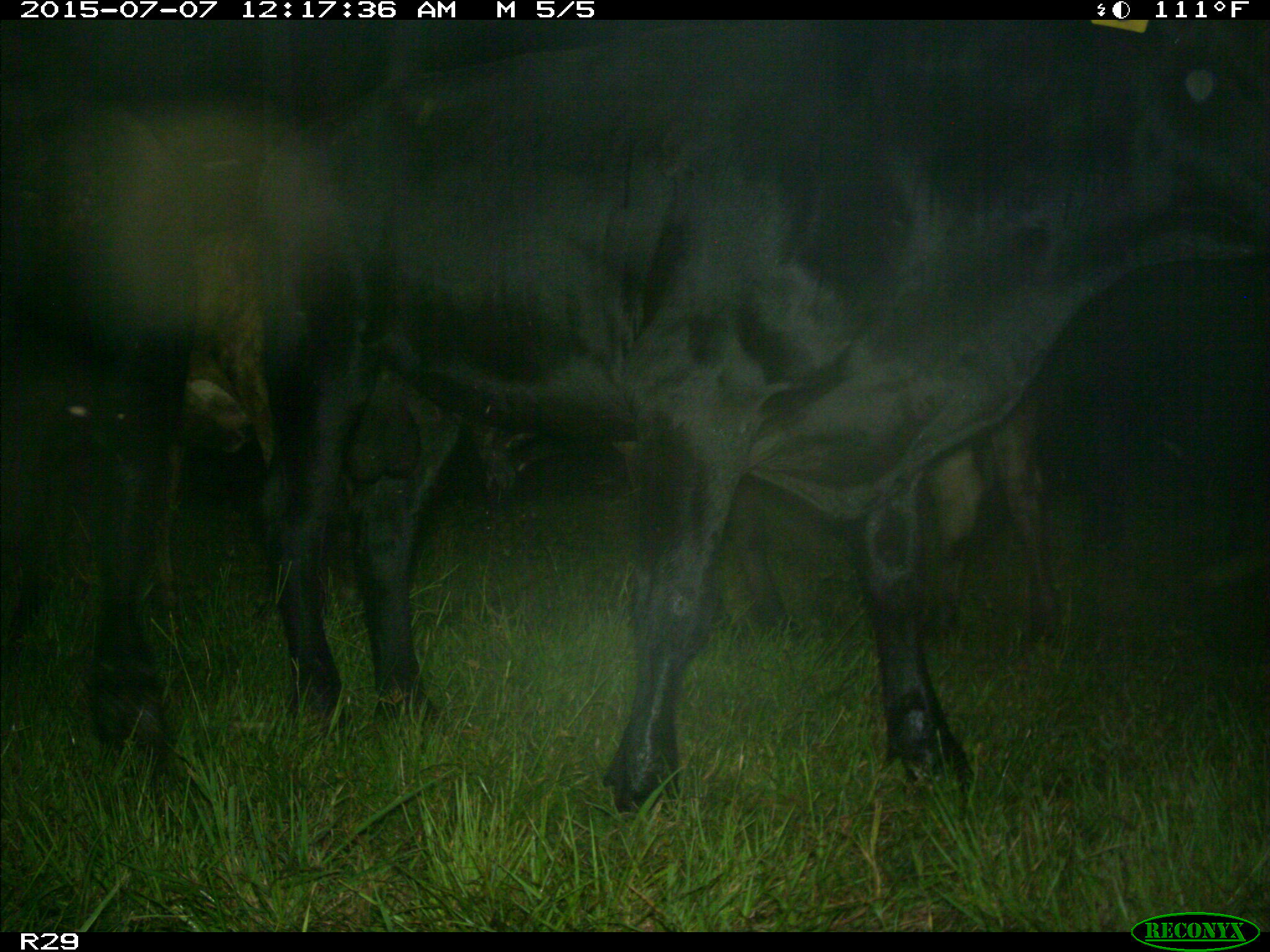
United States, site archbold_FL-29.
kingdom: Animalia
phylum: Chordata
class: Mammalia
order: Artiodactyla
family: Bovidae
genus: Bos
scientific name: Bos taurus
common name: domestic cow